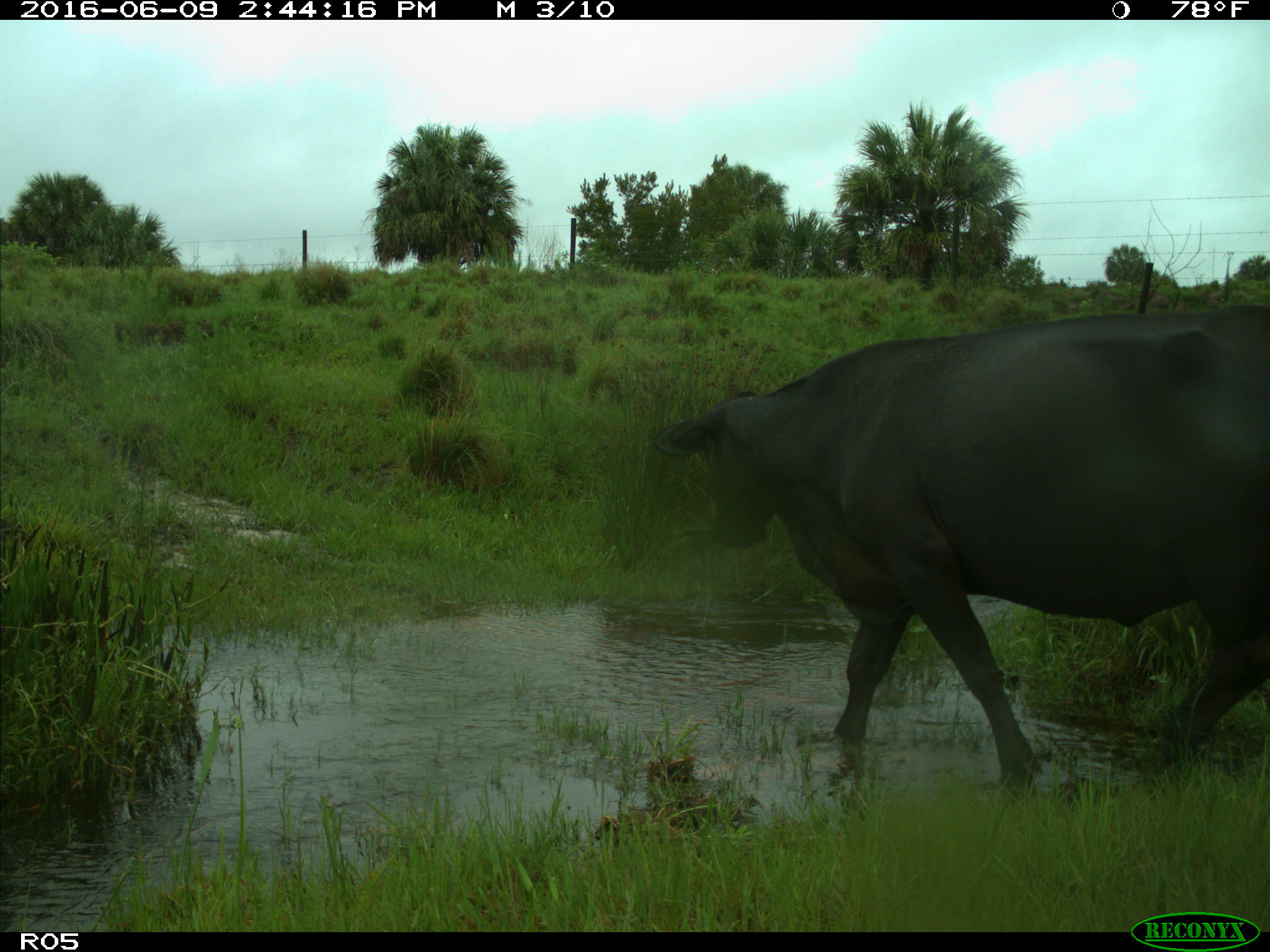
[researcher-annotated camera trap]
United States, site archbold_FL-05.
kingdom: Animalia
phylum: Chordata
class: Mammalia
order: Artiodactyla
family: Bovidae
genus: Bos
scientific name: Bos taurus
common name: domestic cow